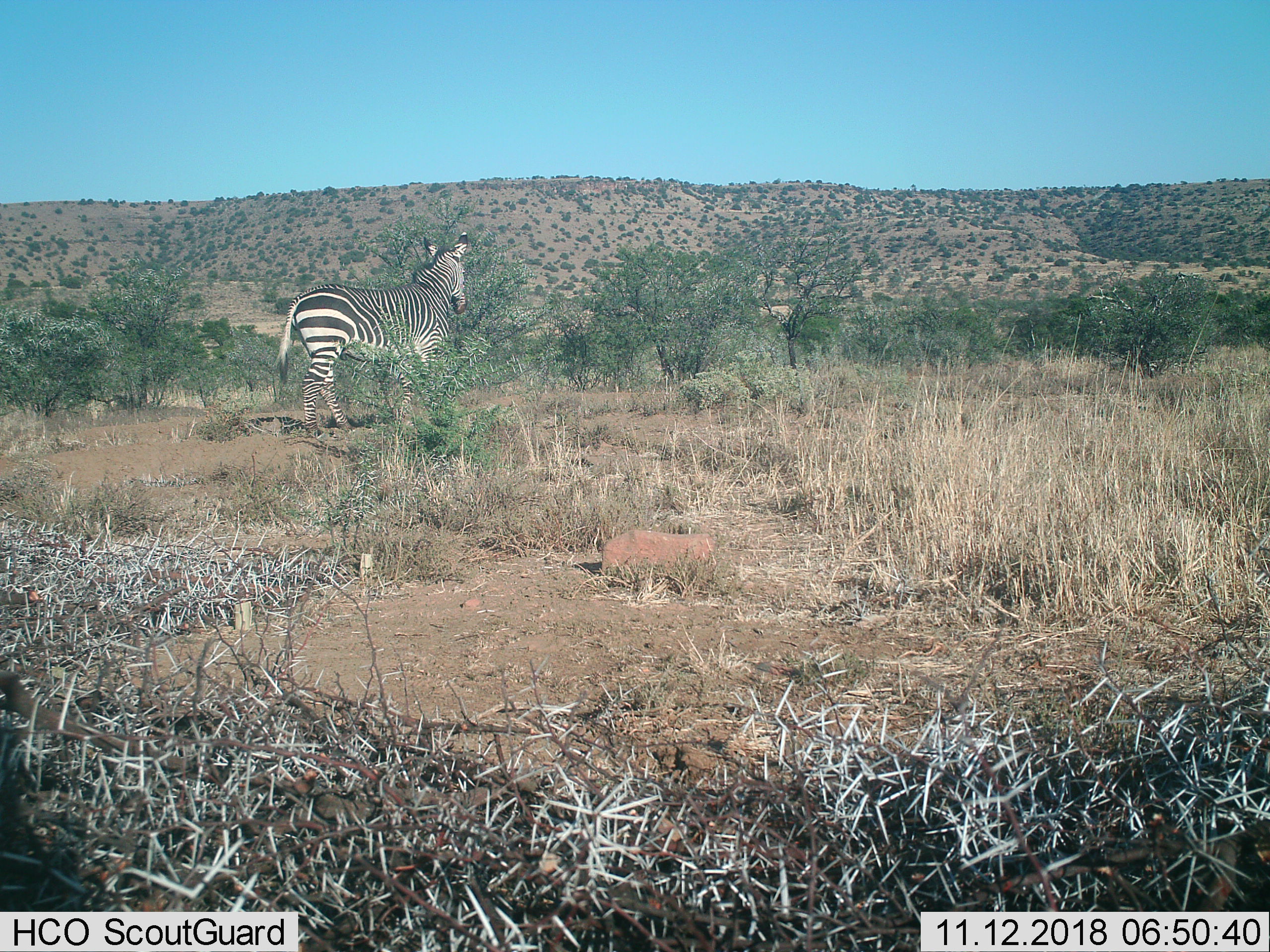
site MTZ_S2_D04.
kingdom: Animalia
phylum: Chordata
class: Mammalia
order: Perissodactyla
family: Equidae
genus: Equus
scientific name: Equus zebra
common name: mountain zebra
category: zebramountain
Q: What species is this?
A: Zebramountain (mountain zebra) (Equus zebra).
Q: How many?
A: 1.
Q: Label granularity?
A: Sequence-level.